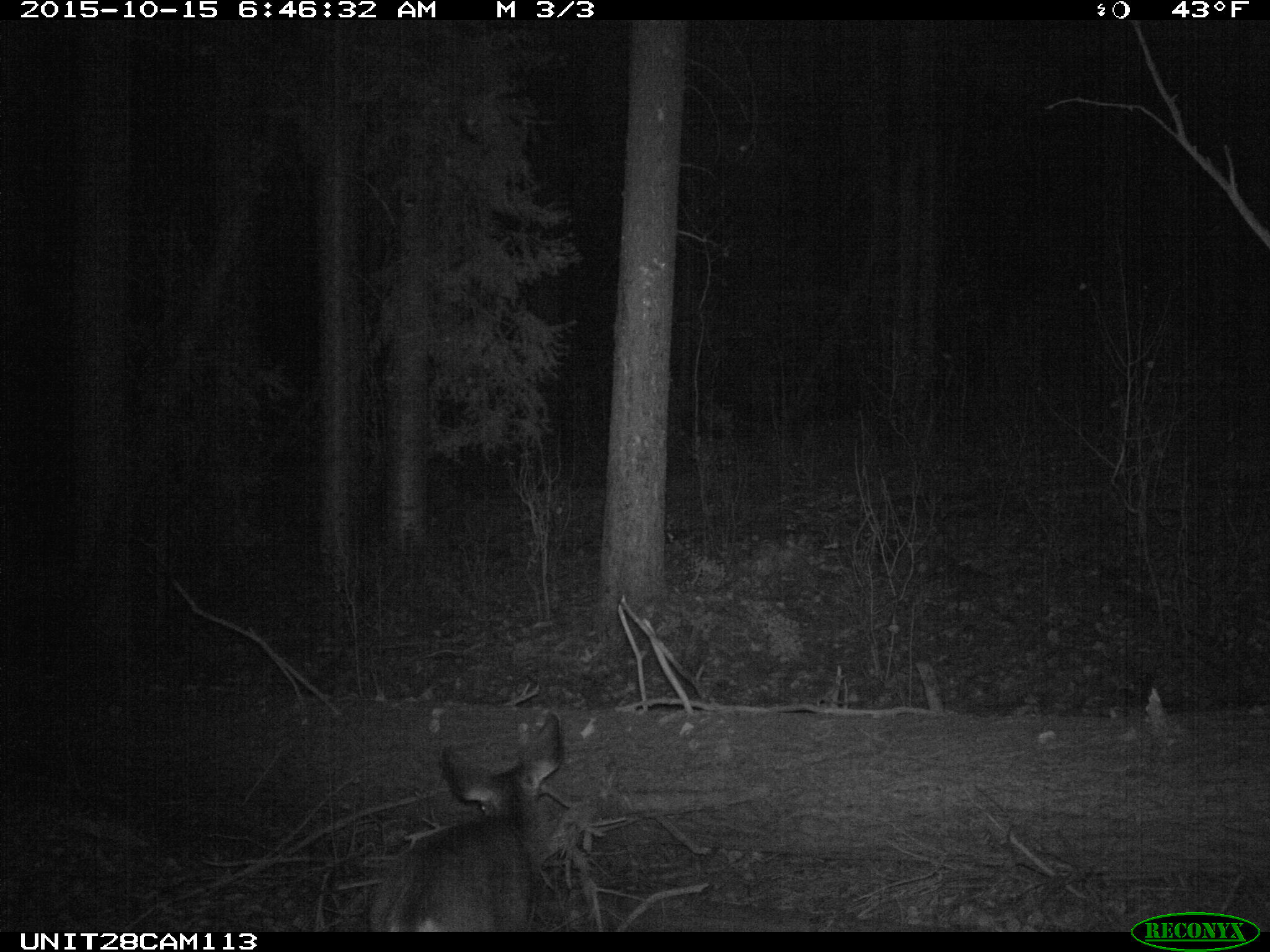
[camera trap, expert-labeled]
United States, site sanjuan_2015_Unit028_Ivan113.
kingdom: Animalia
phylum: Chordata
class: Mammalia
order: Artiodactyla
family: Cervidae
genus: Odocoileus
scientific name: Odocoileus hemionus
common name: mule deer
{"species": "Odocoileus hemionus (mule deer)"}